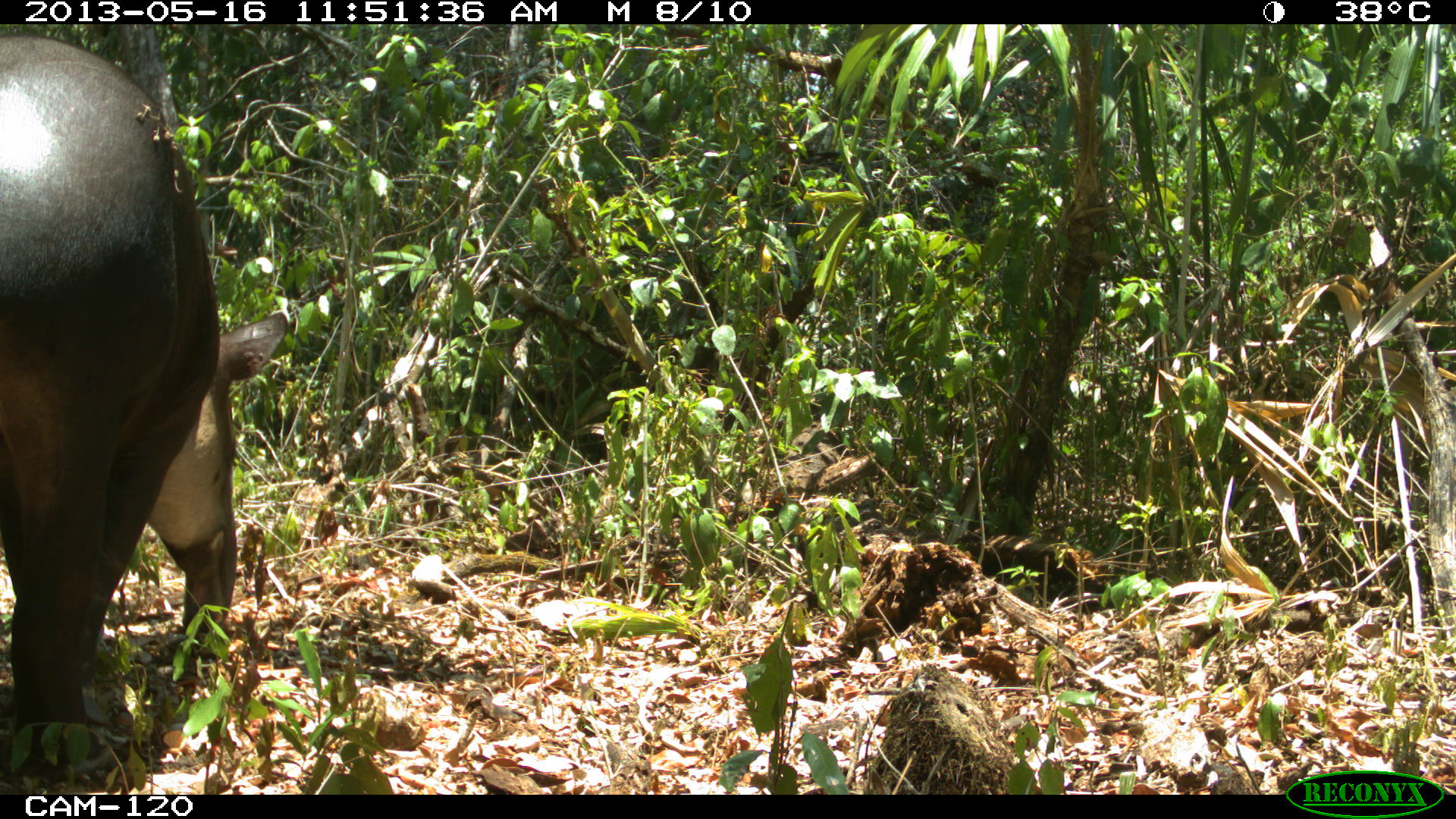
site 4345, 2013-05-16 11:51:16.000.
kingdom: Animalia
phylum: Chordata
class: Mammalia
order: Perissodactyla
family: Tapiridae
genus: Tapirus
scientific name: Tapirus bairdii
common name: baird's tapir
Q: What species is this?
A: Tapirus bairdii (baird's tapir).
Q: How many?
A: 1.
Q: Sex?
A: Female.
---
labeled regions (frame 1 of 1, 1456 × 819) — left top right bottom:
tapirus bairdii: 0 28 290 786